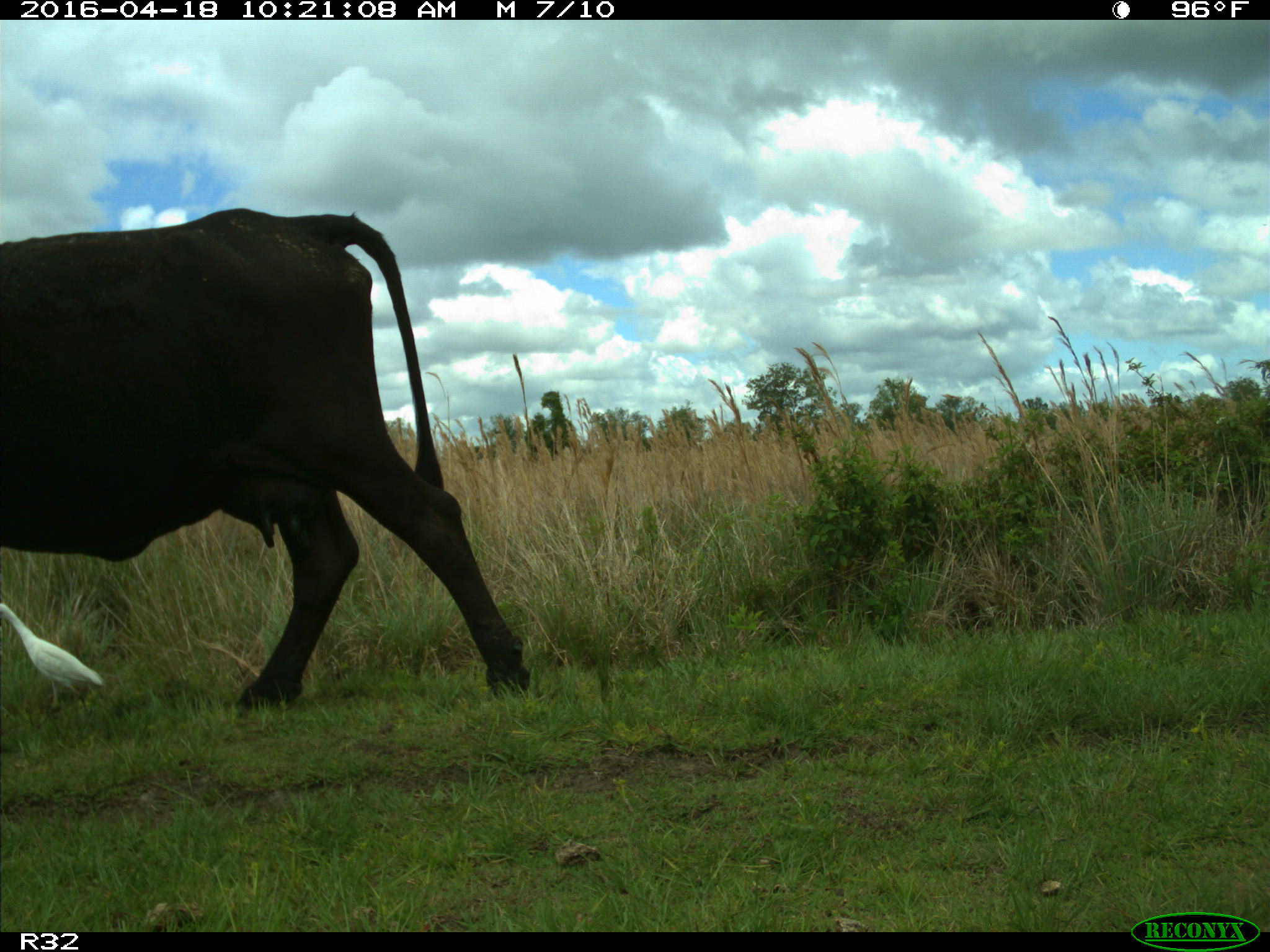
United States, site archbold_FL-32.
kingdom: Animalia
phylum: Chordata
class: Mammalia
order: Artiodactyla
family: Bovidae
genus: Bos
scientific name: Bos taurus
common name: domestic cow